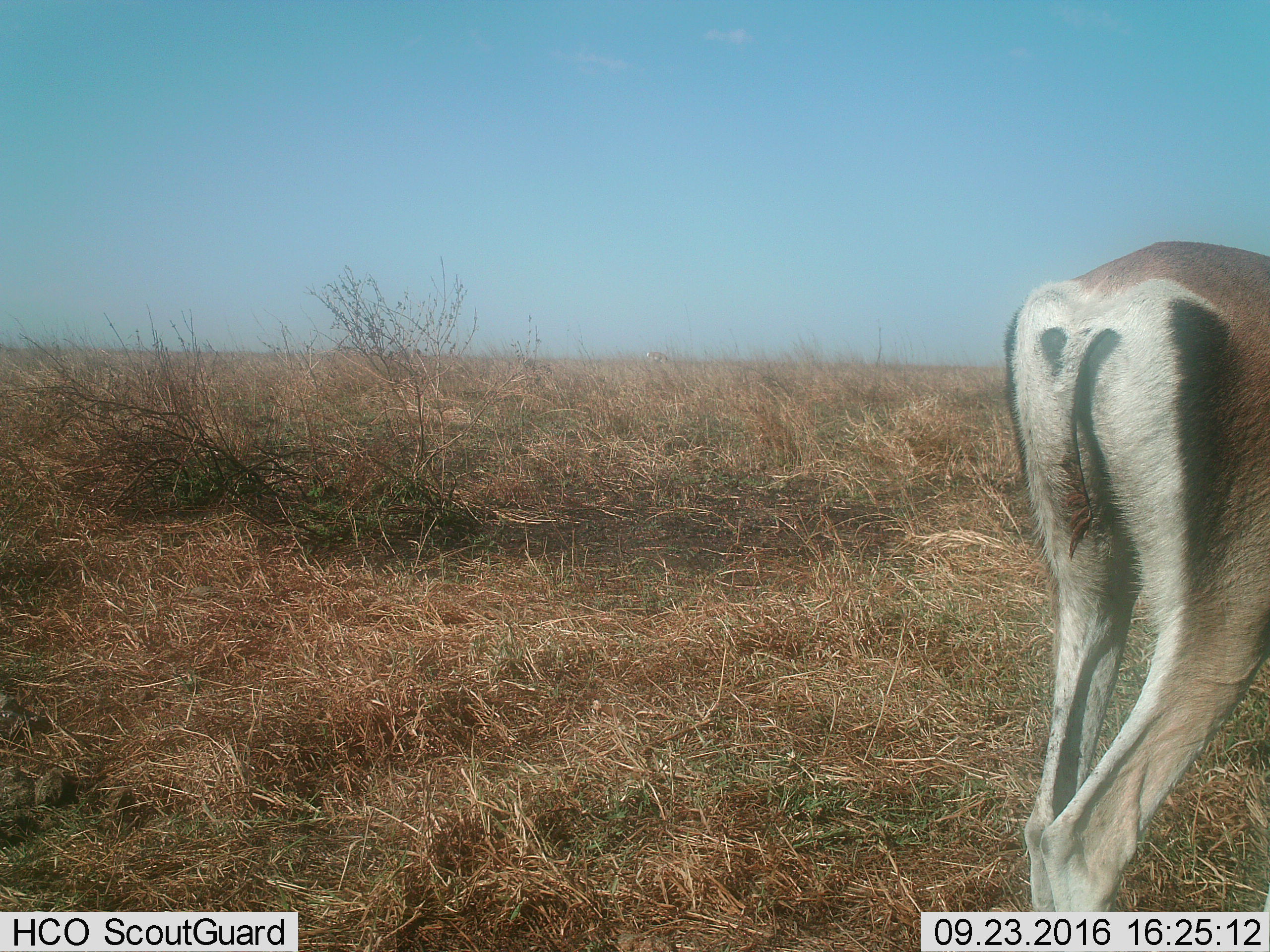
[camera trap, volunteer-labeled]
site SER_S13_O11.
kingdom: Animalia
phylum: Chordata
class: Mammalia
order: Artiodactyla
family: Bovidae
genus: Eudorcas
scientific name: Eudorcas thomsonii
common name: thomson's gazelle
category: gazellethomsons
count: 1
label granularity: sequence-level